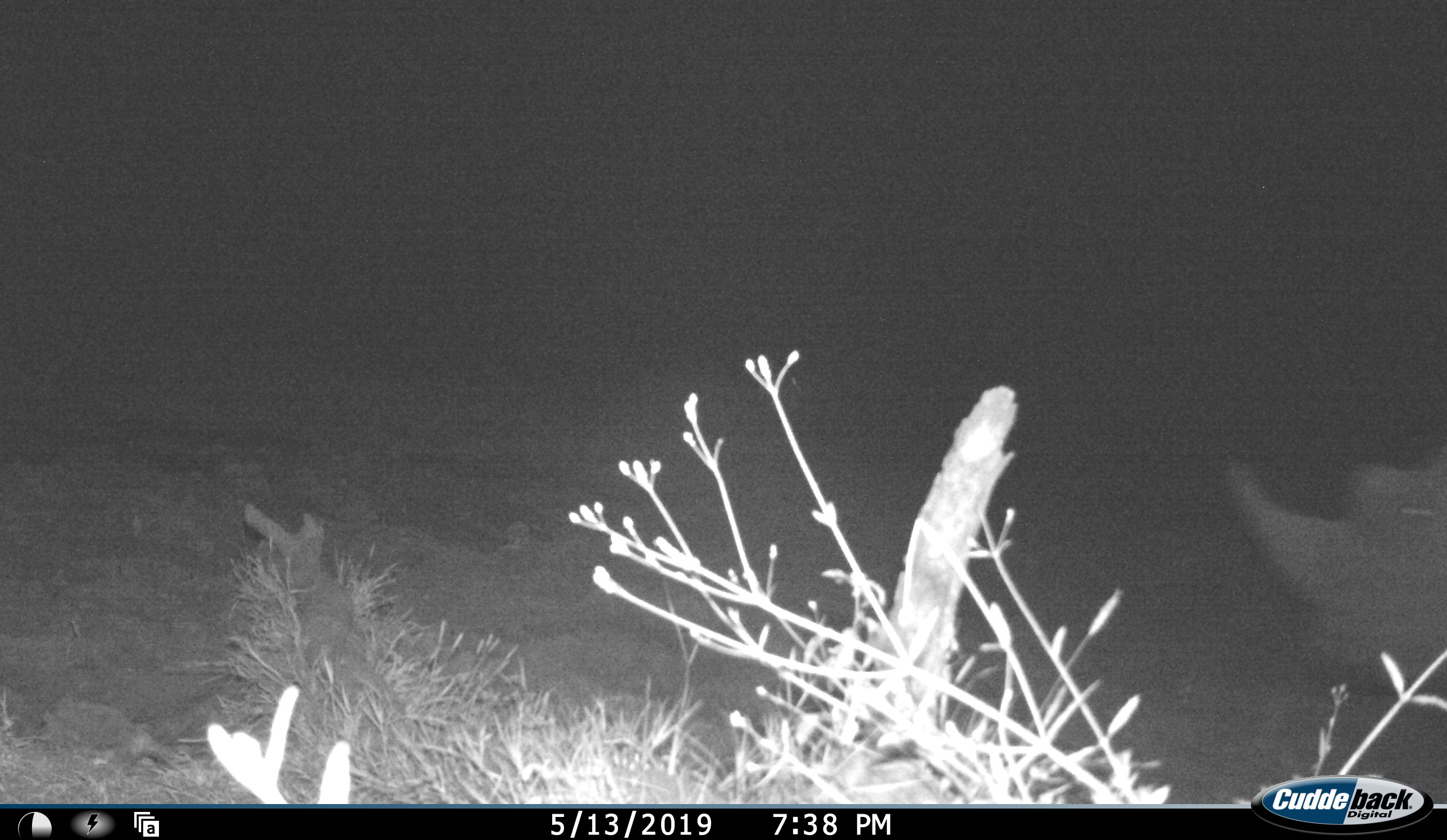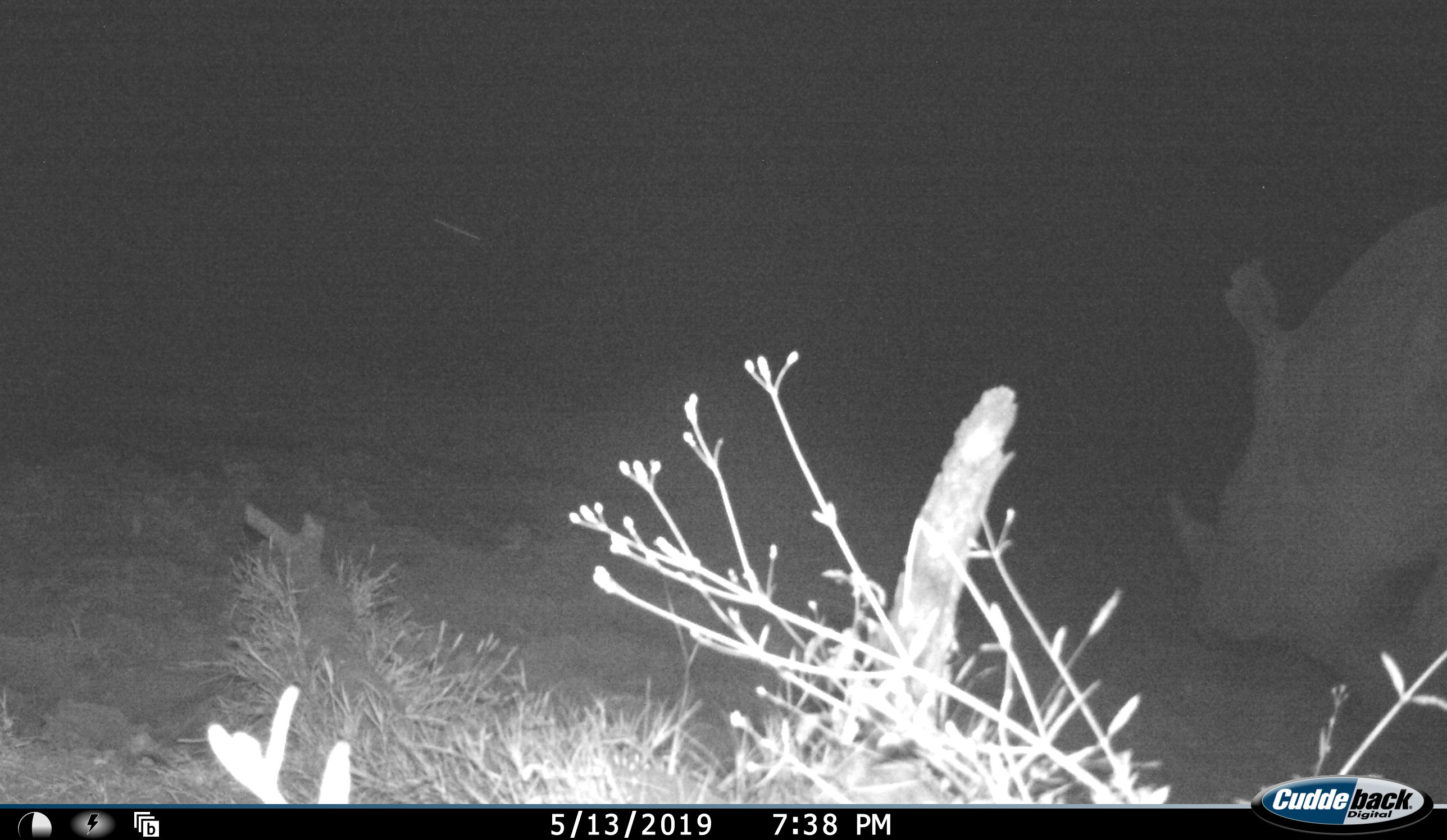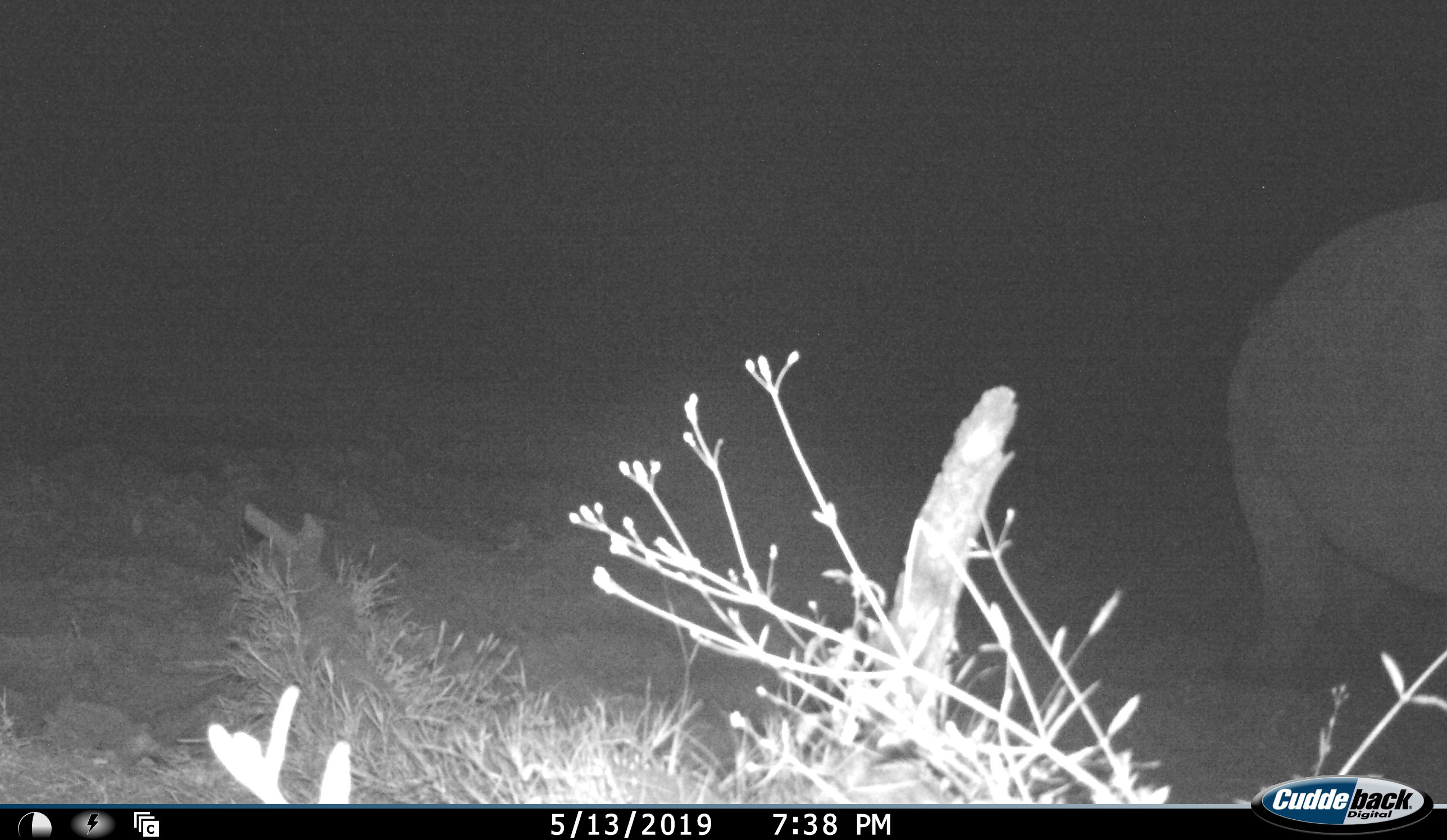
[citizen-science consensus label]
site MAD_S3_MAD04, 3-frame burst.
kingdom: Animalia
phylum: Chordata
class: Mammalia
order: Perissodactyla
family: Rhinocerotidae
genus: Ceratotherium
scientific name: Ceratotherium simum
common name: white rhinoceros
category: rhinoceroswhite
Rhinoceroswhite (white rhinoceros) (Ceratotherium simum), count 1. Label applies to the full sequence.